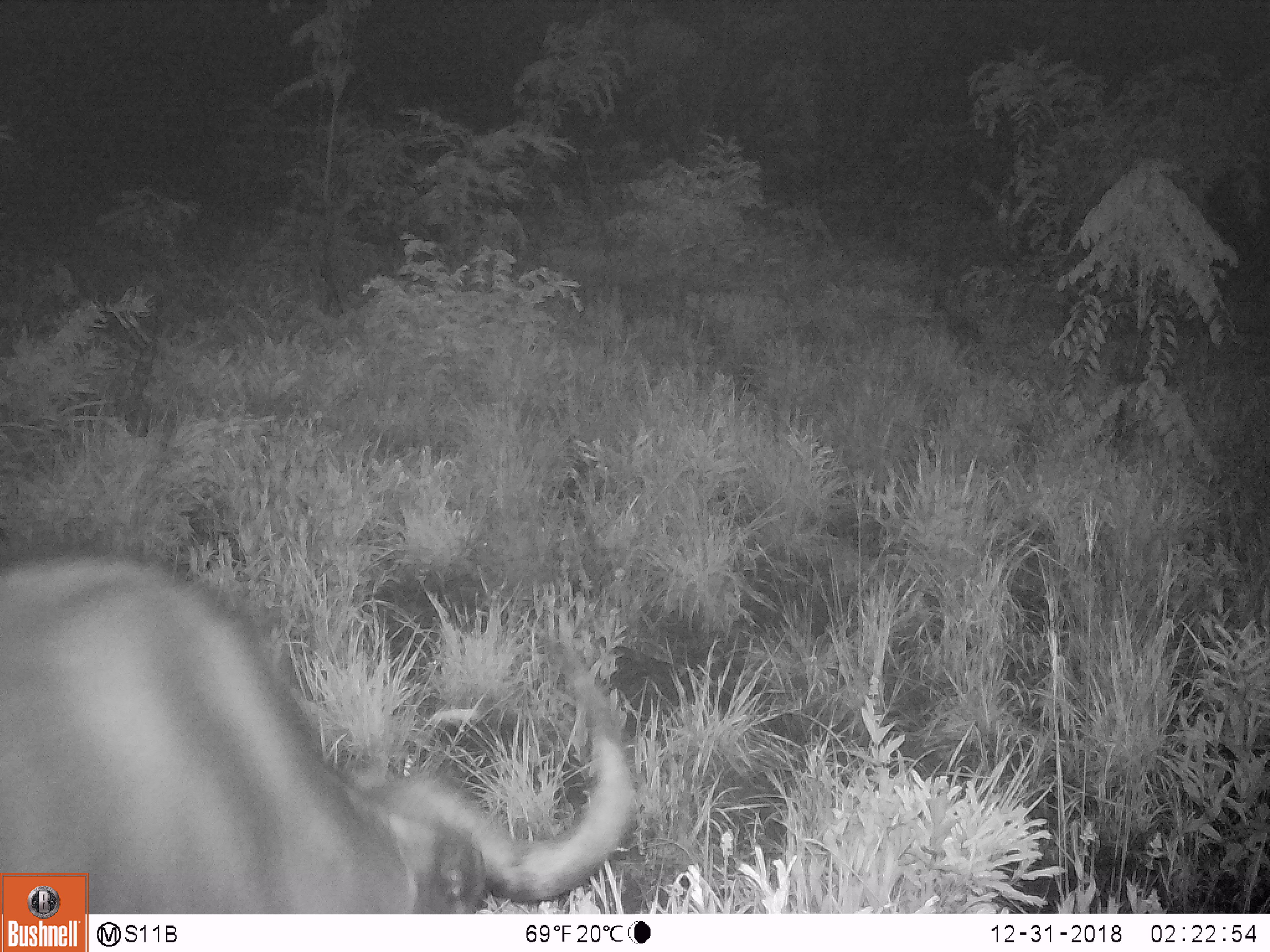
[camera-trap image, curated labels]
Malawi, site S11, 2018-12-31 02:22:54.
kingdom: Animalia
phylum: Chordata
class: Mammalia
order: Artiodactyla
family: Bovidae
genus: Syncerus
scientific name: Syncerus caffer caffer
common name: cape buffalo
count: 1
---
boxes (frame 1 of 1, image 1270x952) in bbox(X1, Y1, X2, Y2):
cape buffalo: bbox(3, 549, 656, 868)